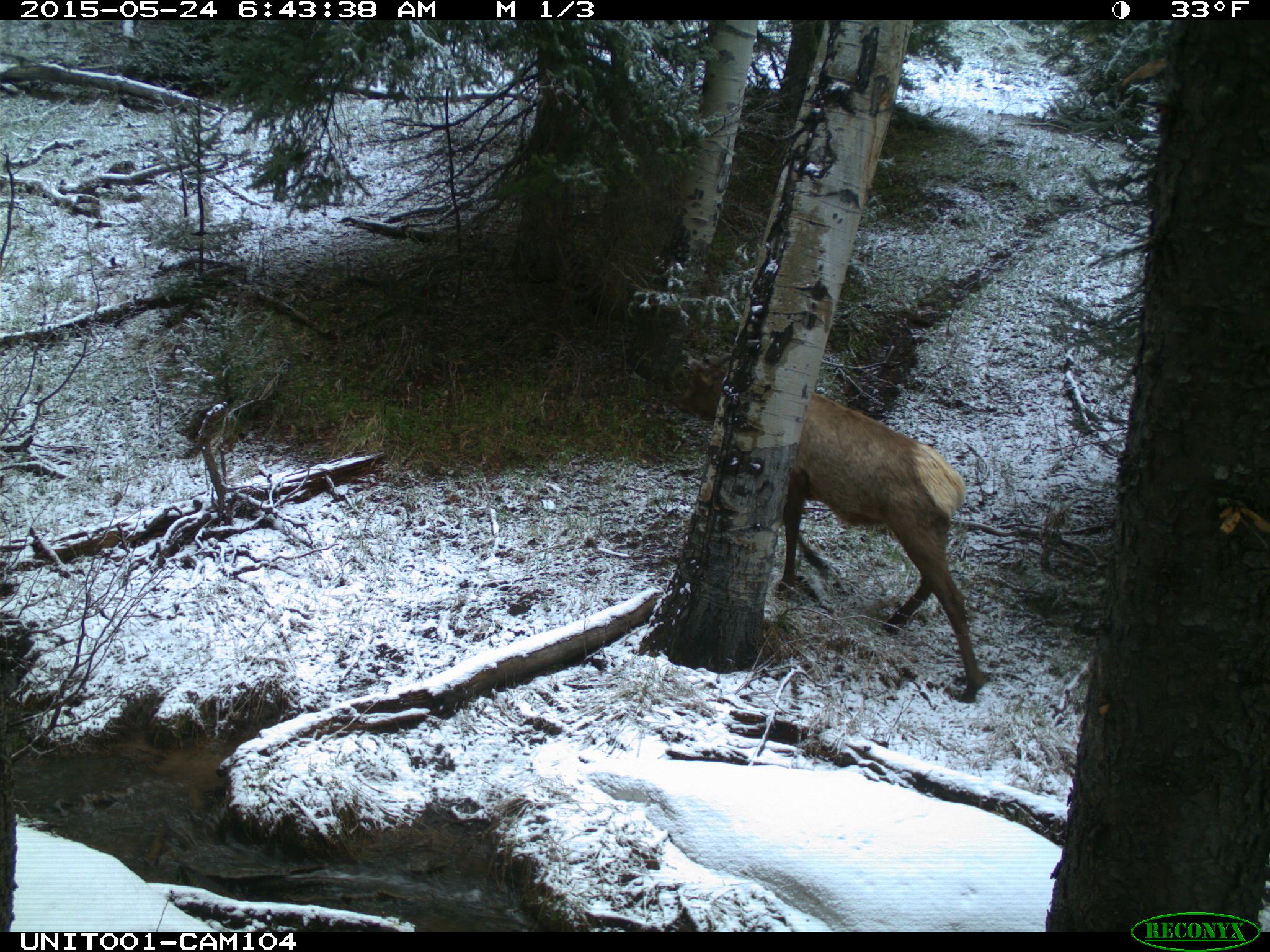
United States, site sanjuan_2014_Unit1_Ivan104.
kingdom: Animalia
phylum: Chordata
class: Mammalia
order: Artiodactyla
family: Cervidae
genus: Cervus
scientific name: Cervus elaphus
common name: red deer